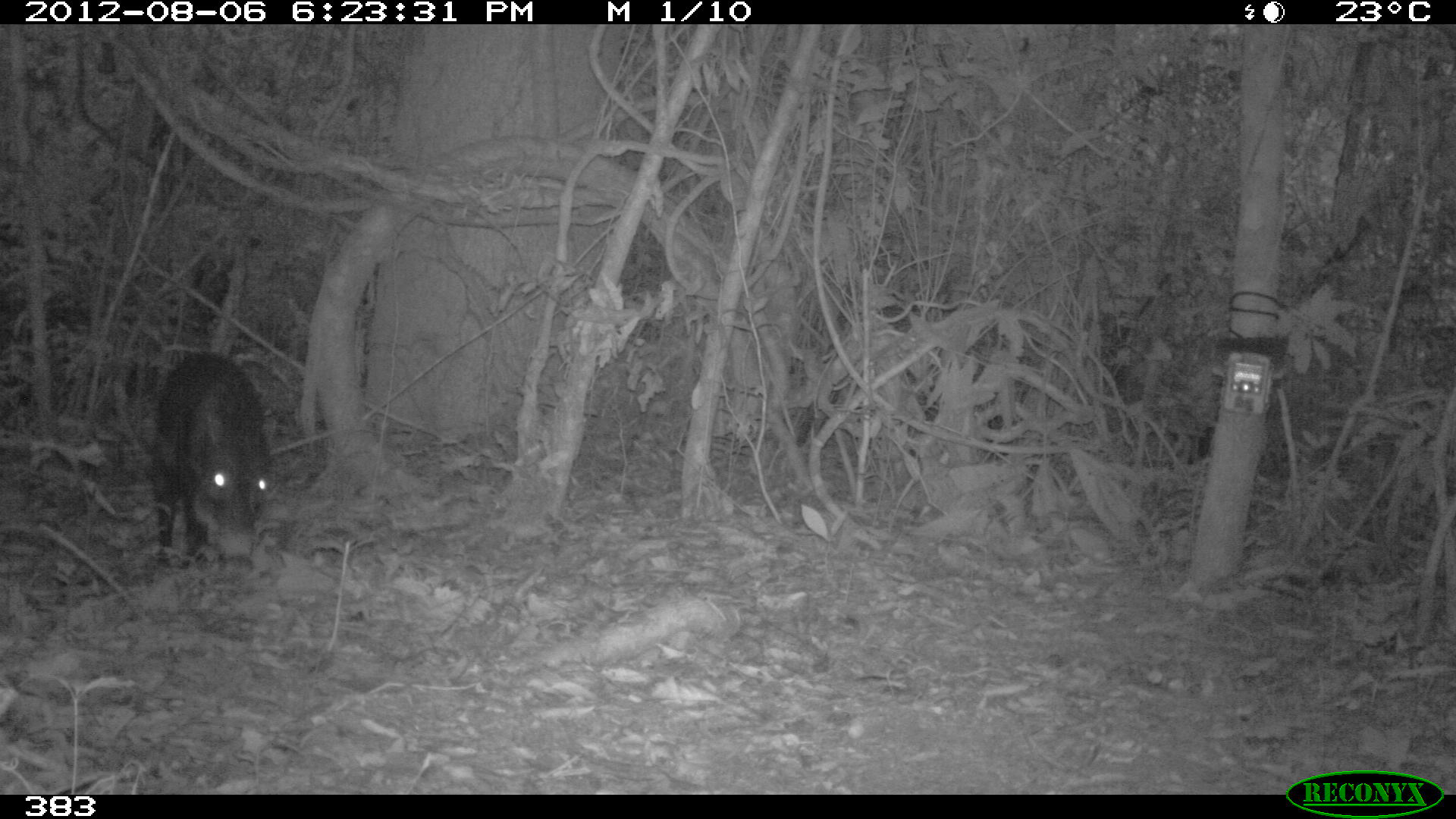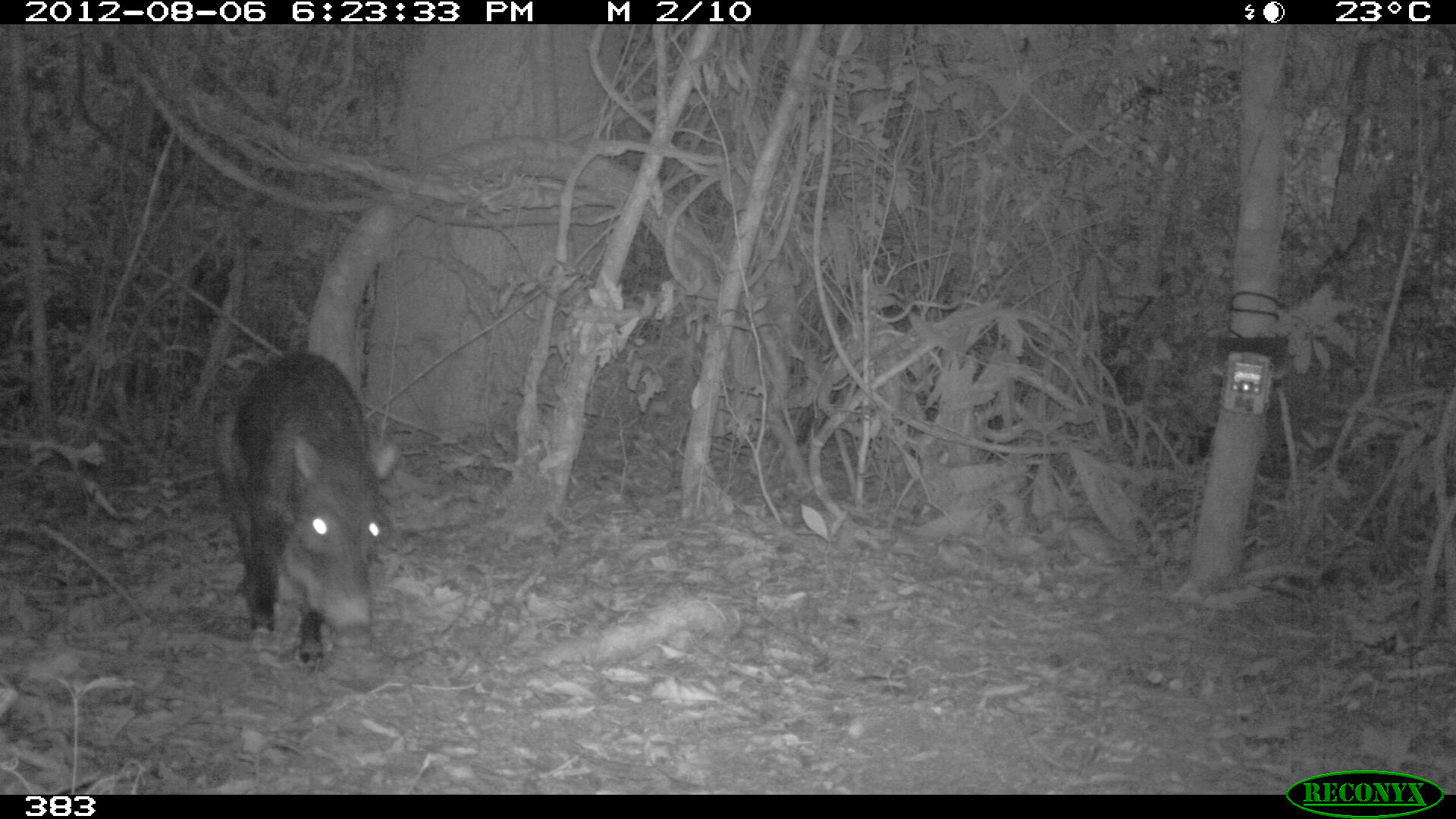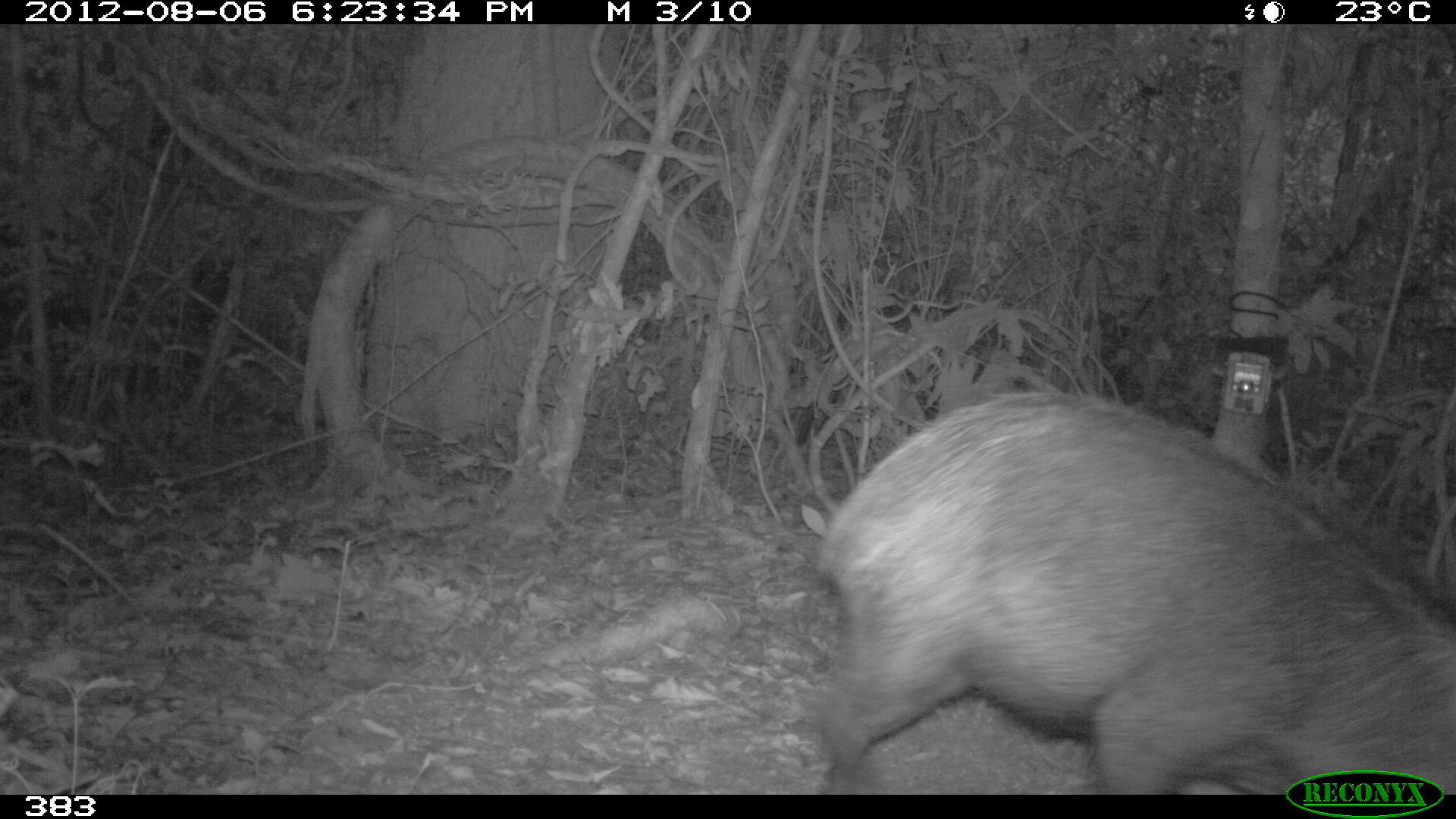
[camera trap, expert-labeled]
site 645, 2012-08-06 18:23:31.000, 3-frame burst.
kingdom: Animalia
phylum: Chordata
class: Mammalia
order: Artiodactyla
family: Tayassuidae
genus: Tayassu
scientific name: Tayassu pecari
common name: white-lipped peccary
Tayassu pecari (white-lipped peccary).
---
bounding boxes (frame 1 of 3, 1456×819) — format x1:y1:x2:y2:
tayassu pecari: 149:350:275:570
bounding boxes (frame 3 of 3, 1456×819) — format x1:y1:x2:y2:
tayassu pecari: 810:386:1456:794